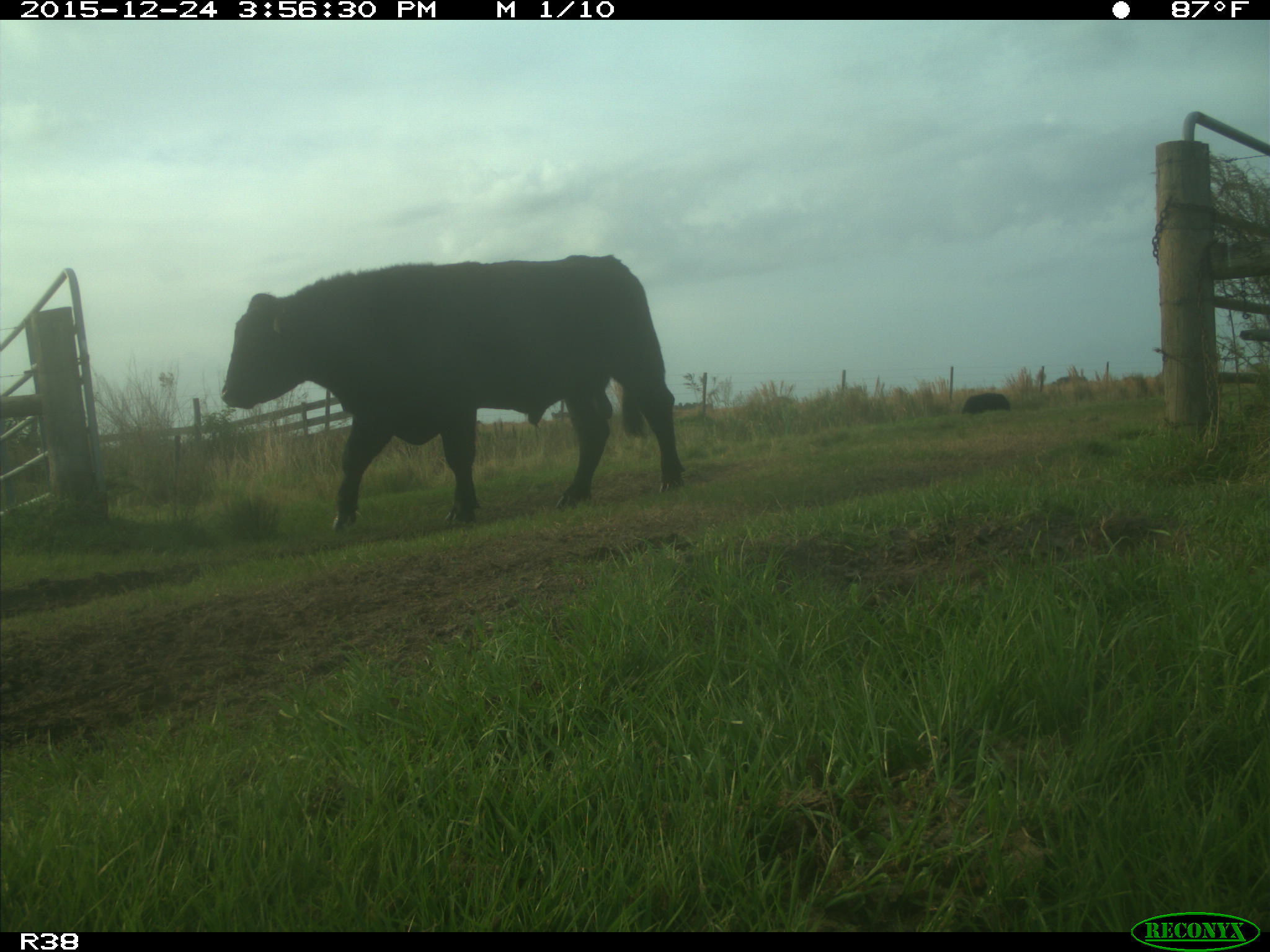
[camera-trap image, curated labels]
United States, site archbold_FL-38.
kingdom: Animalia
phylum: Chordata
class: Mammalia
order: Artiodactyla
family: Bovidae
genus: Bos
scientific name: Bos taurus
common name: domestic cow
Bos taurus (domestic cow).